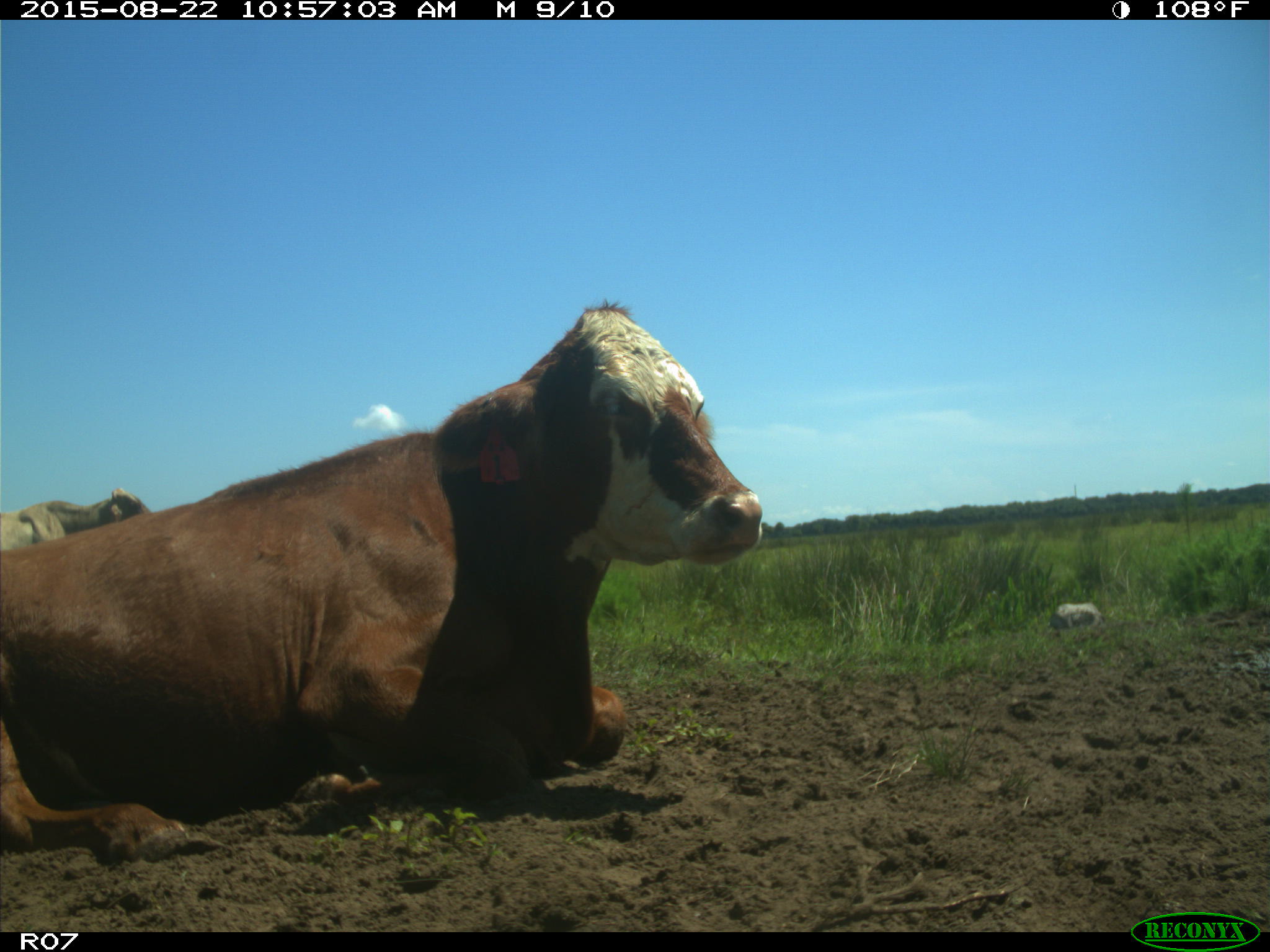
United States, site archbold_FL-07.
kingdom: Animalia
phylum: Chordata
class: Mammalia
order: Artiodactyla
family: Bovidae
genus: Bos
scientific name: Bos taurus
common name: domestic cow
Bos taurus (domestic cow).